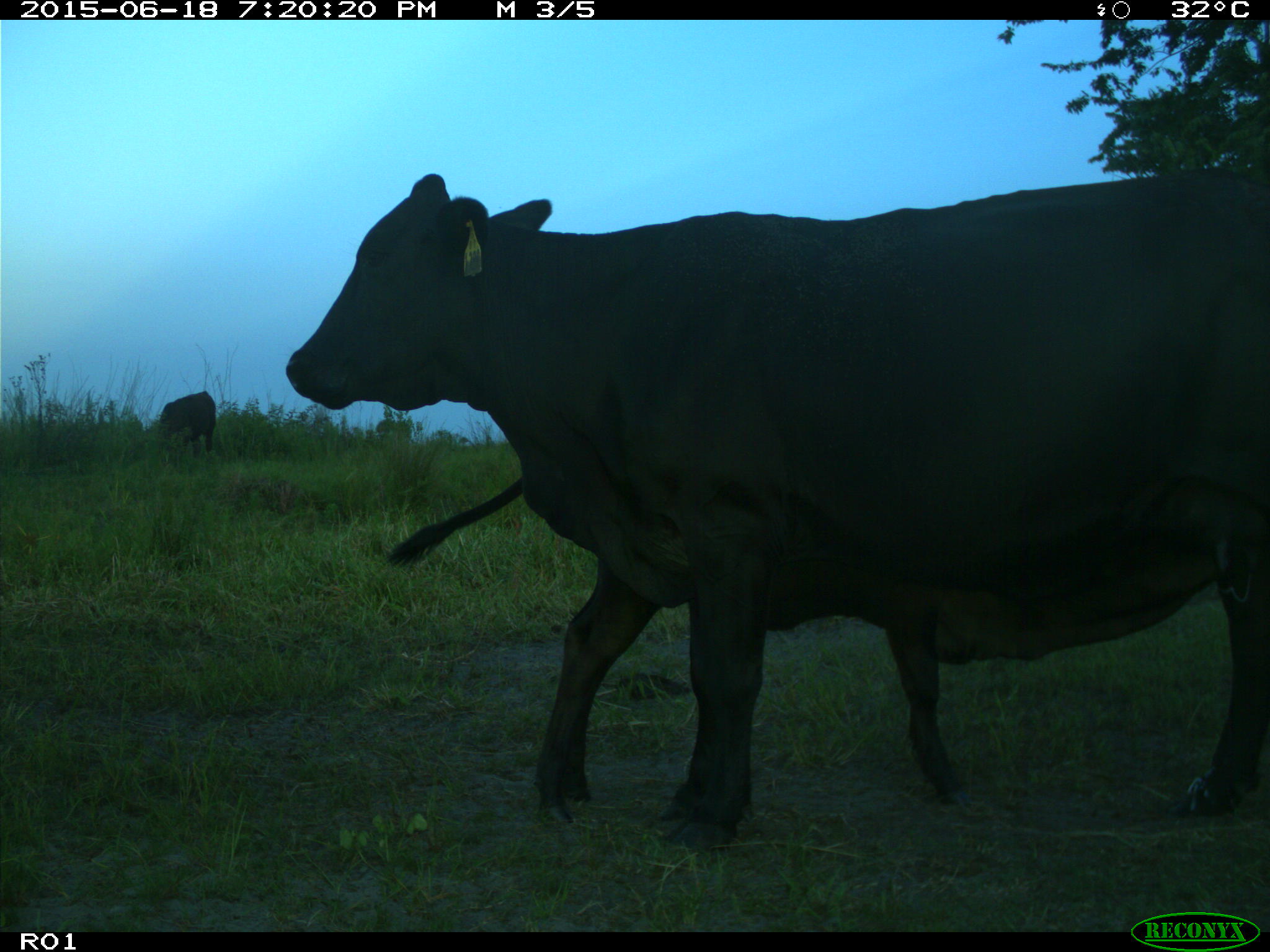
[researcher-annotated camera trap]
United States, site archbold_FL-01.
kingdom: Animalia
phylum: Chordata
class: Mammalia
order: Artiodactyla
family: Bovidae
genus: Bos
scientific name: Bos taurus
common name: domestic cow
Bos taurus (domestic cow).